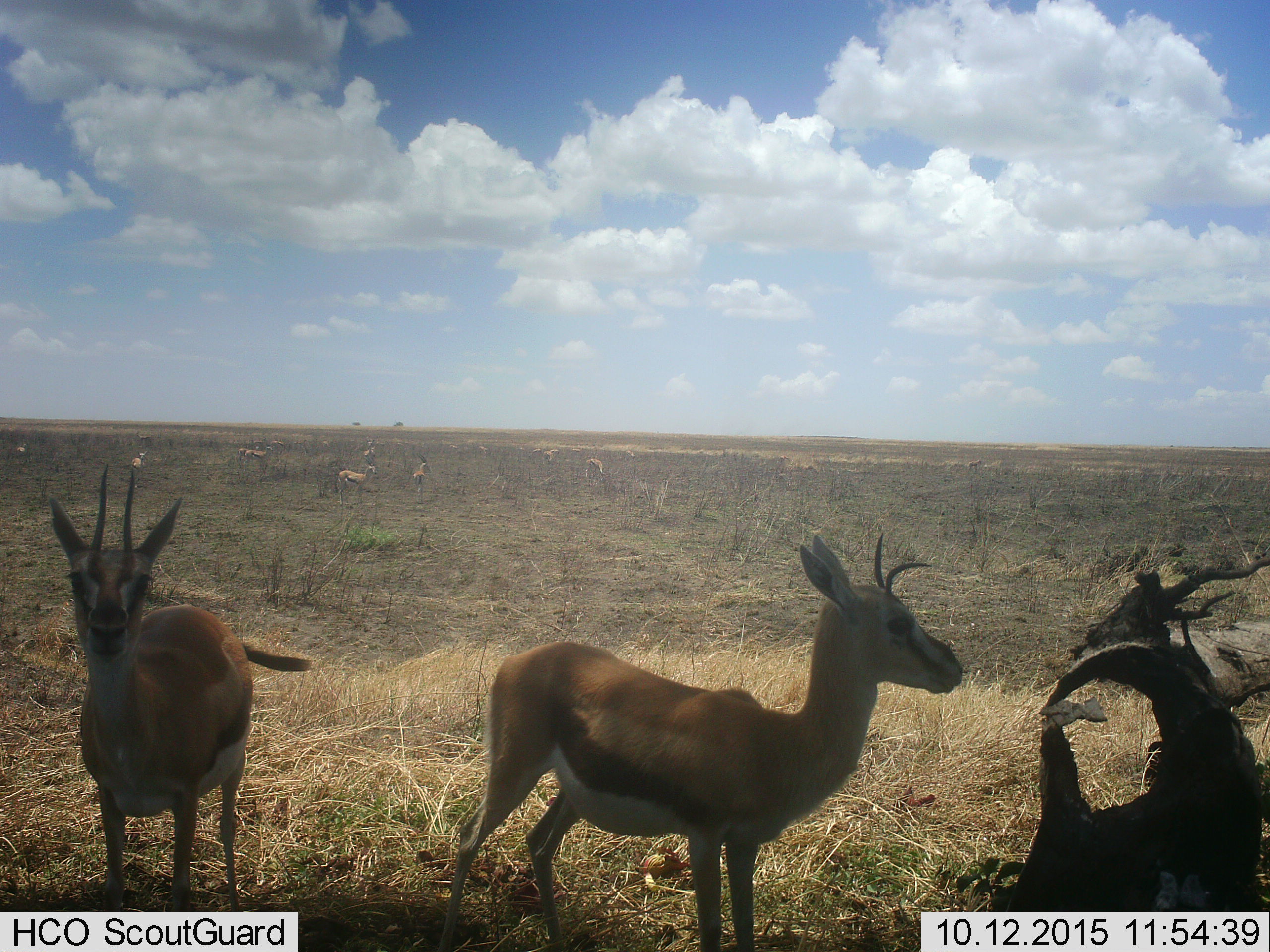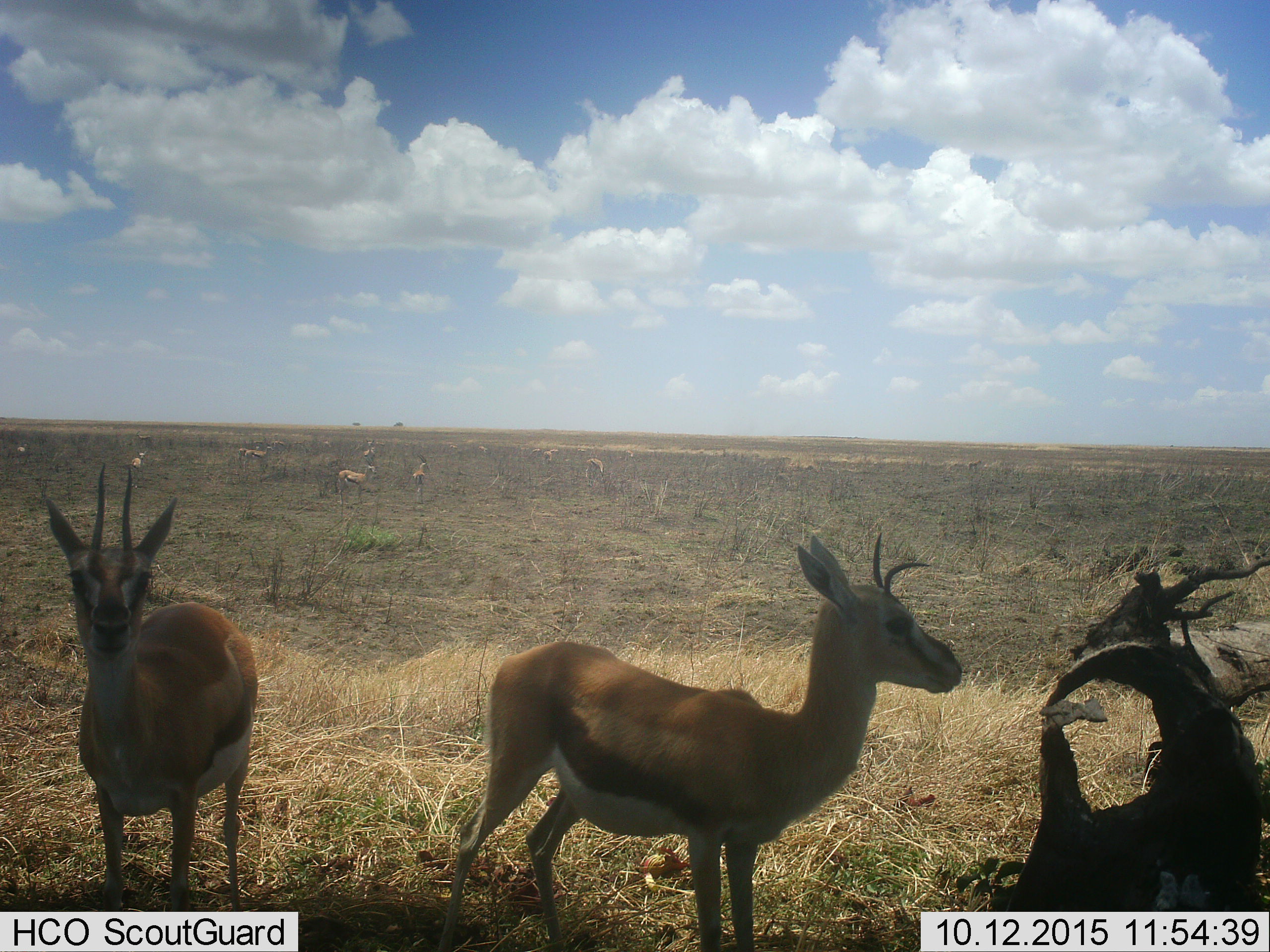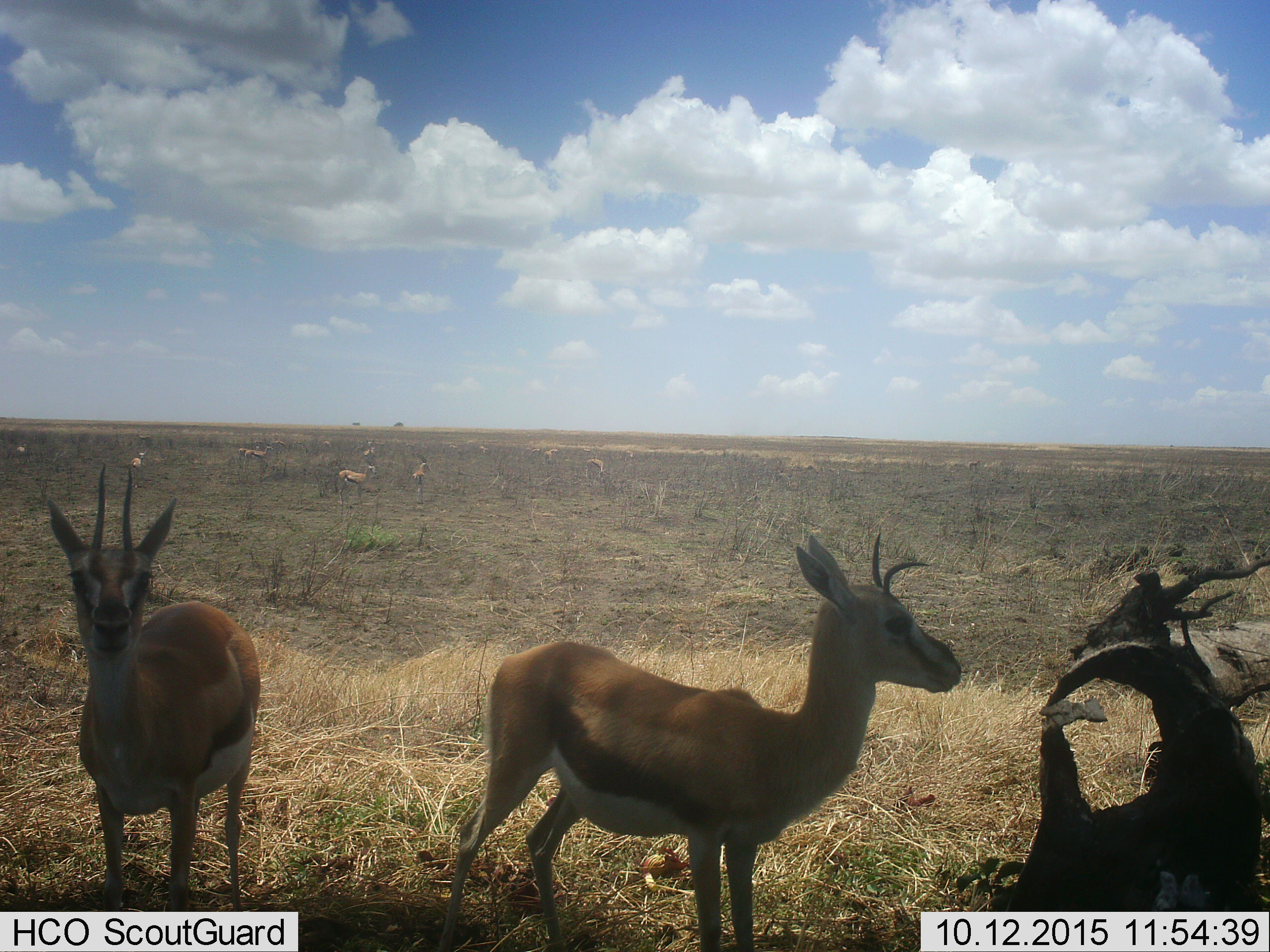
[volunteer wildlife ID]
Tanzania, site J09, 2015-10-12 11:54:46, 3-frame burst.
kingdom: Animalia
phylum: Chordata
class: Mammalia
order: Artiodactyla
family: Bovidae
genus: Eudorcas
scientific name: Eudorcas thomsonii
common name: thomson's gazelle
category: gazellethomsons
Gazellethomsons (thomson's gazelle) (Eudorcas thomsonii), count 11-50. Behavior (volunteer vote fractions): standing 100%, resting 11%, moving 22%, interacting 0%. Young present (vote fraction): 22%. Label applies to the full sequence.